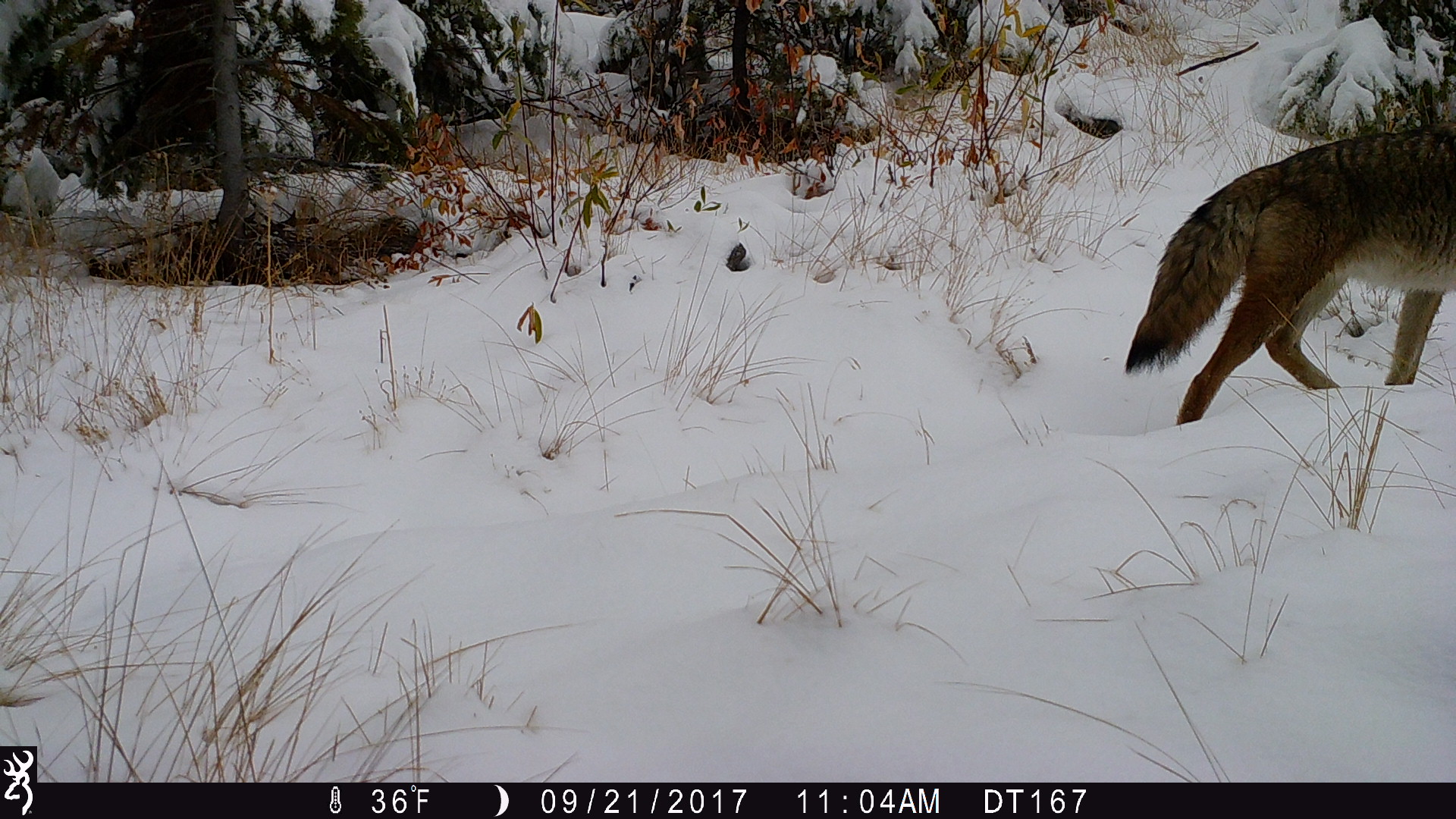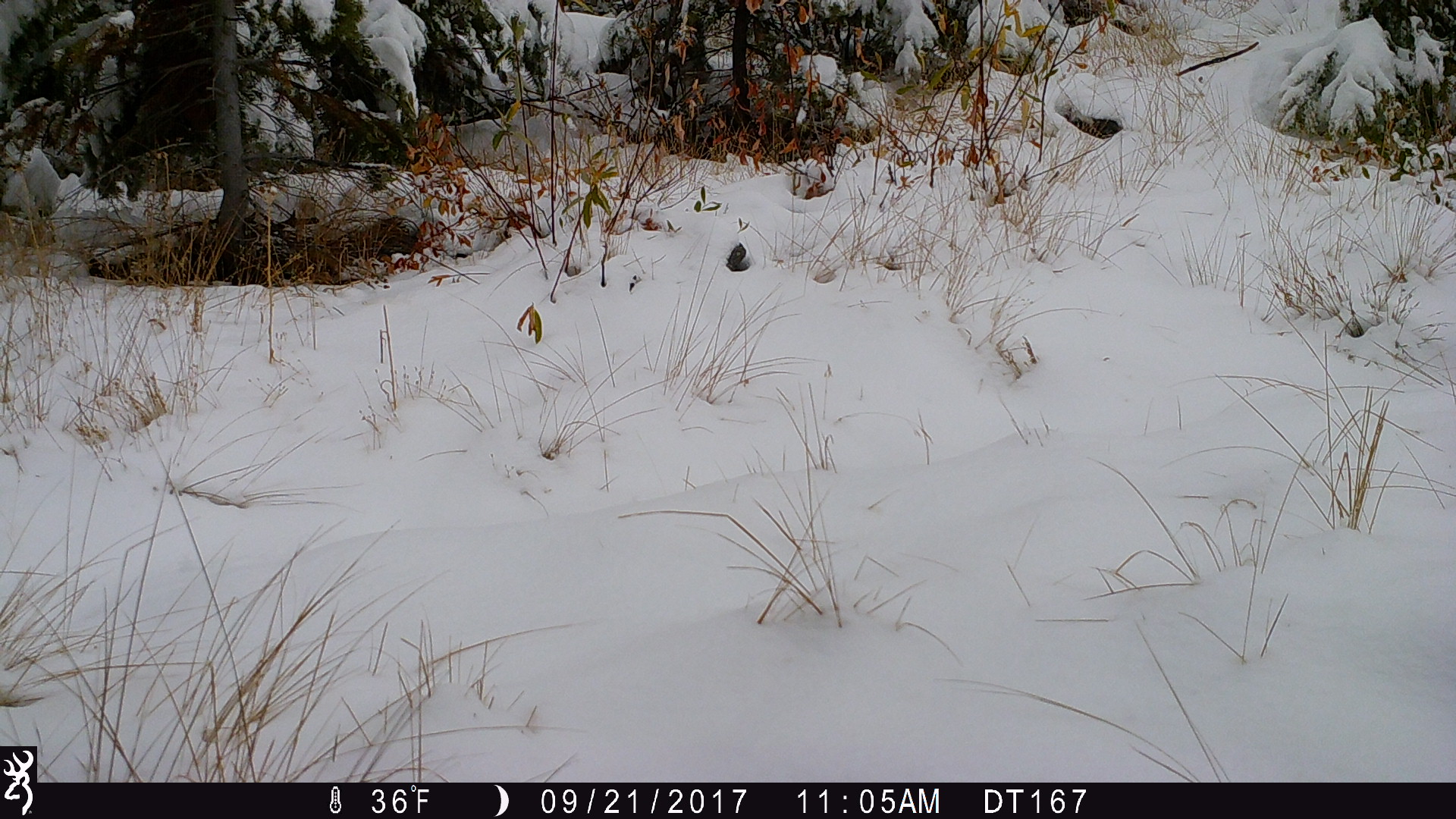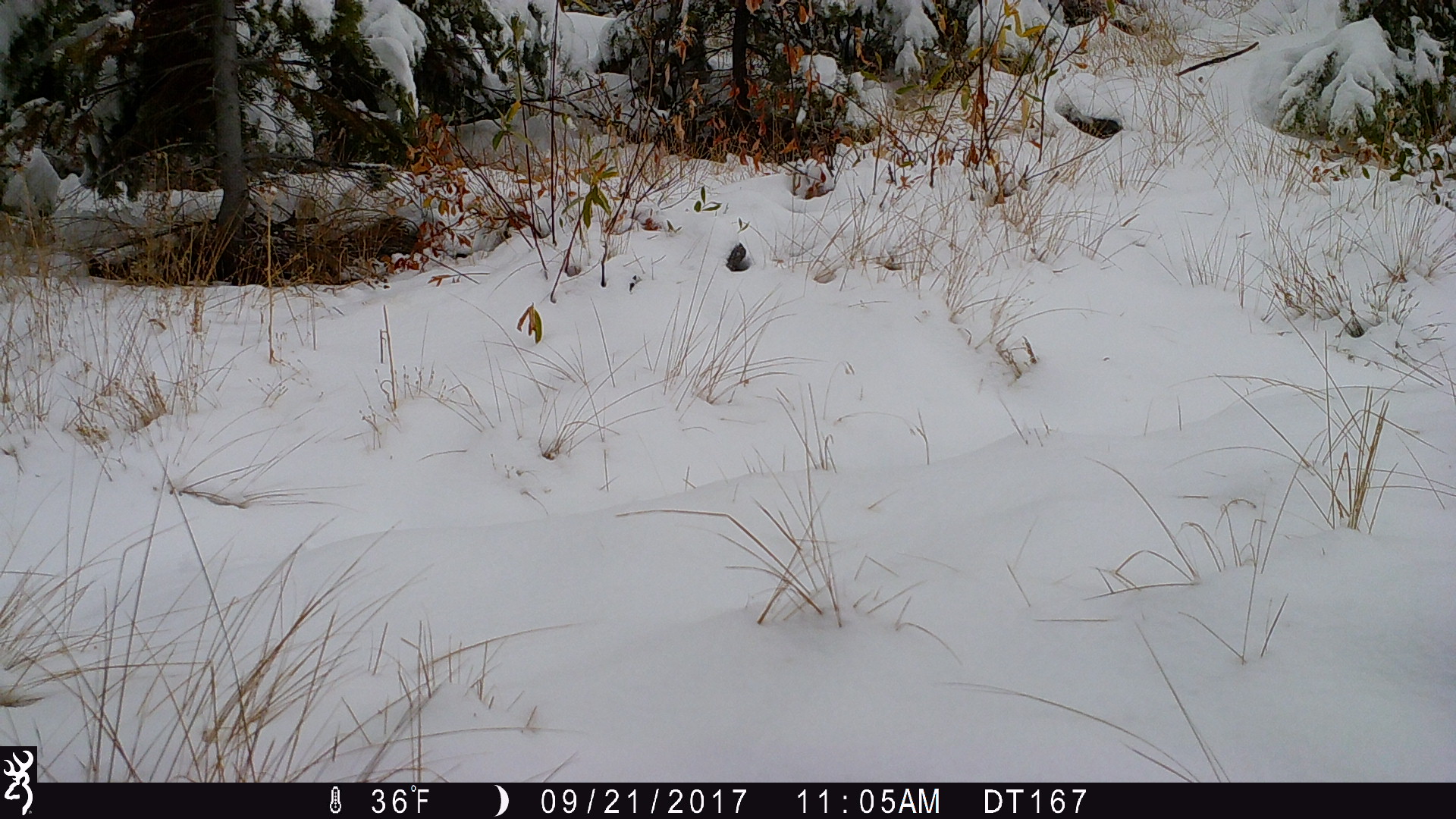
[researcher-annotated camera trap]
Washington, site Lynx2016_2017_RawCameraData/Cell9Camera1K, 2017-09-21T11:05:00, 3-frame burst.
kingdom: Animalia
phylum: Chordata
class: Mammalia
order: Carnivora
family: Canidae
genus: Canis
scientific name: Canis latrans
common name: coyote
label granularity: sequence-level